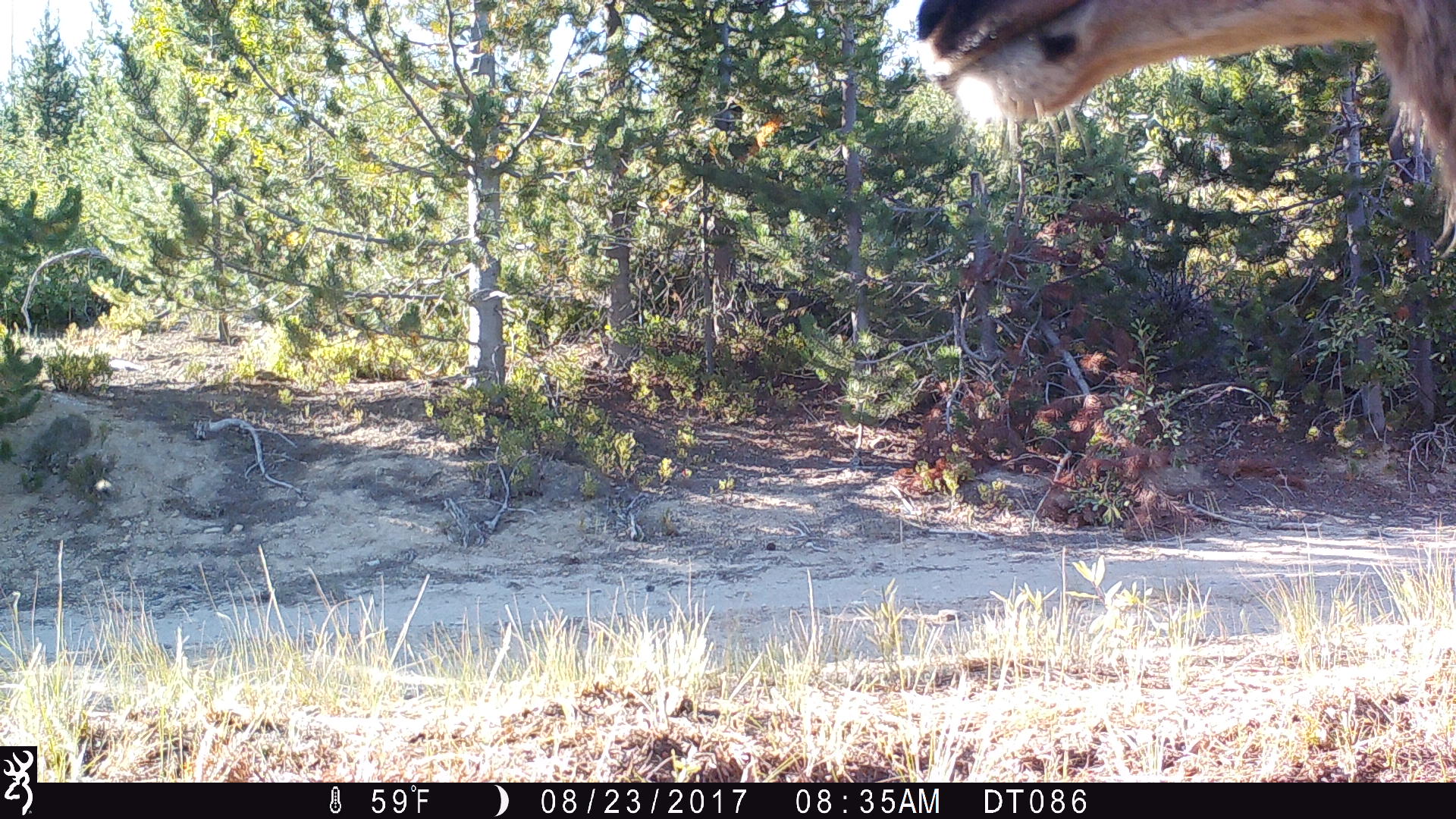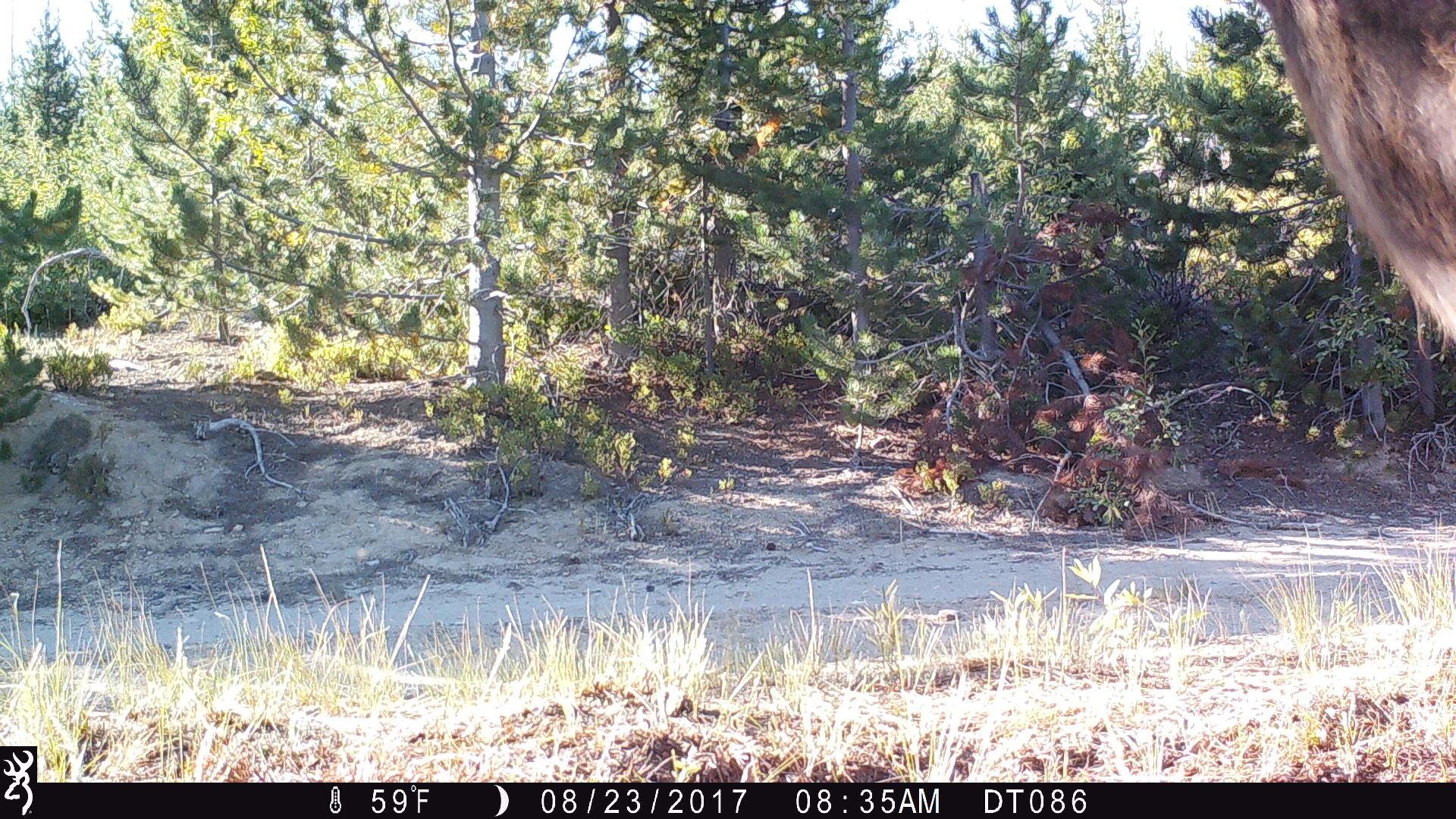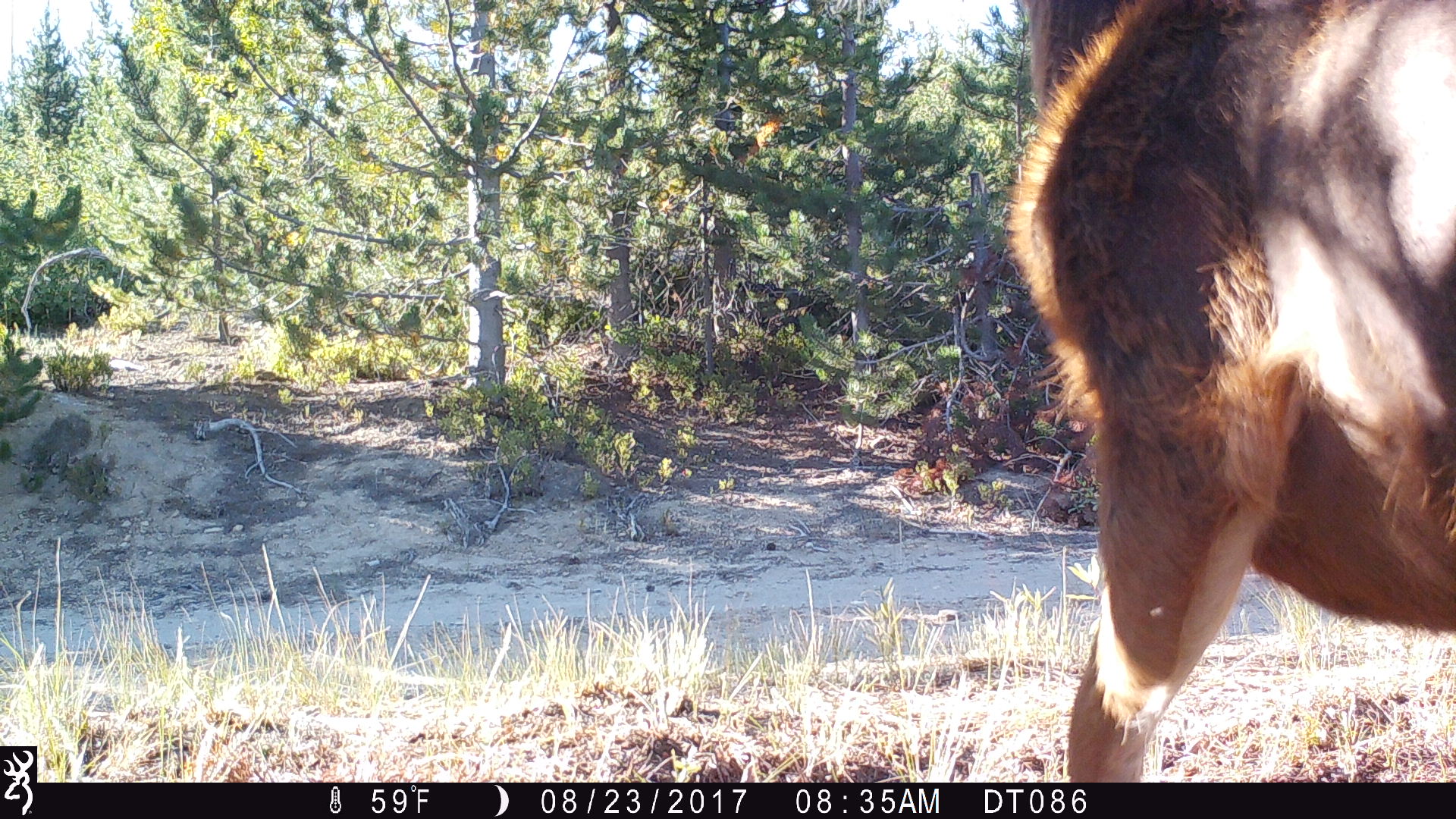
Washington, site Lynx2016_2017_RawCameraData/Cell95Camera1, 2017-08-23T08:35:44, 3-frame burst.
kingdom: Animalia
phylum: Chordata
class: Mammalia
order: Artiodactyla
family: Cervidae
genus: Odocoileus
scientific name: Odocoileus hemionus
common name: mule deer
Odocoileus hemionus (mule deer). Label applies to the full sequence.